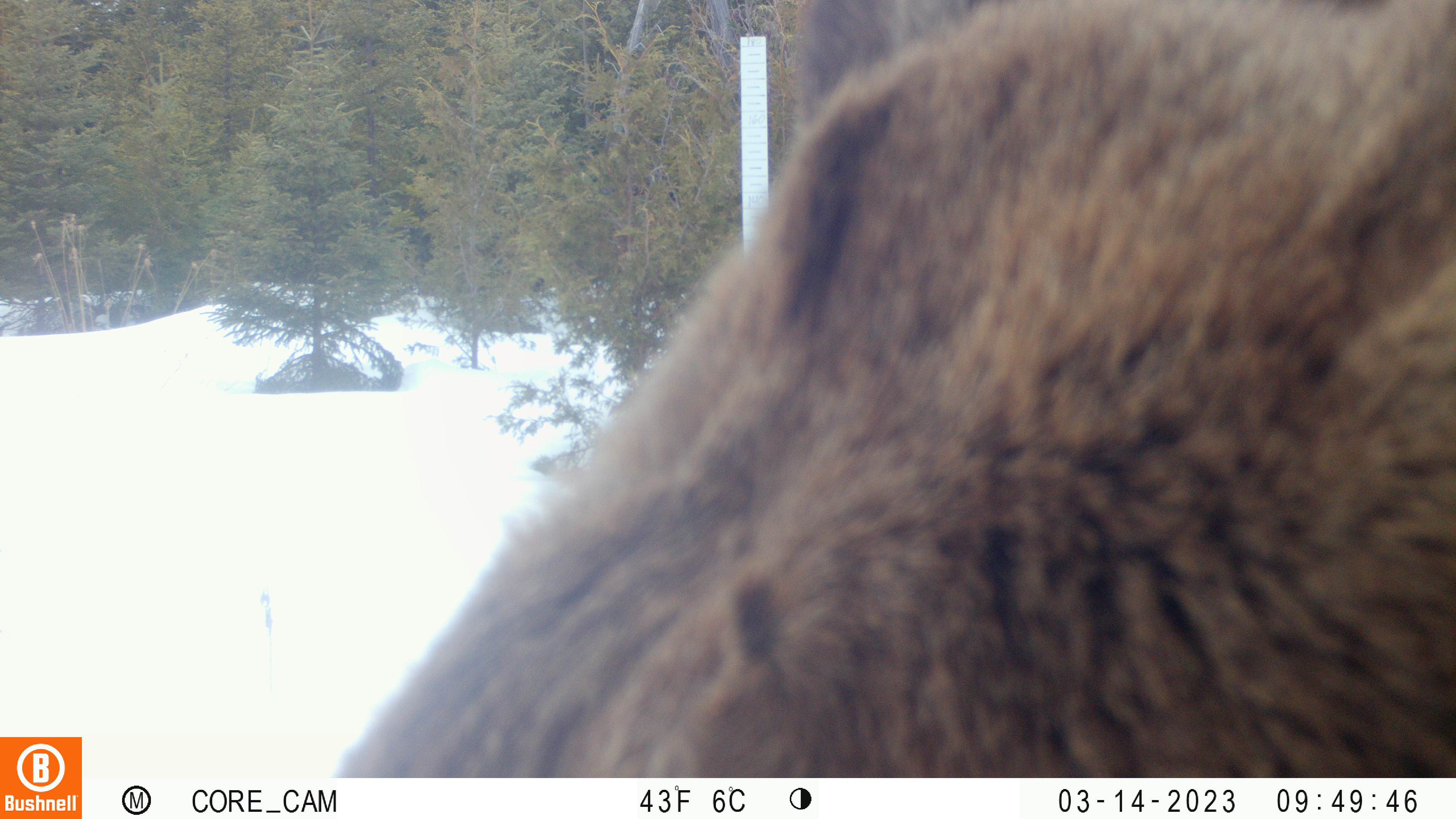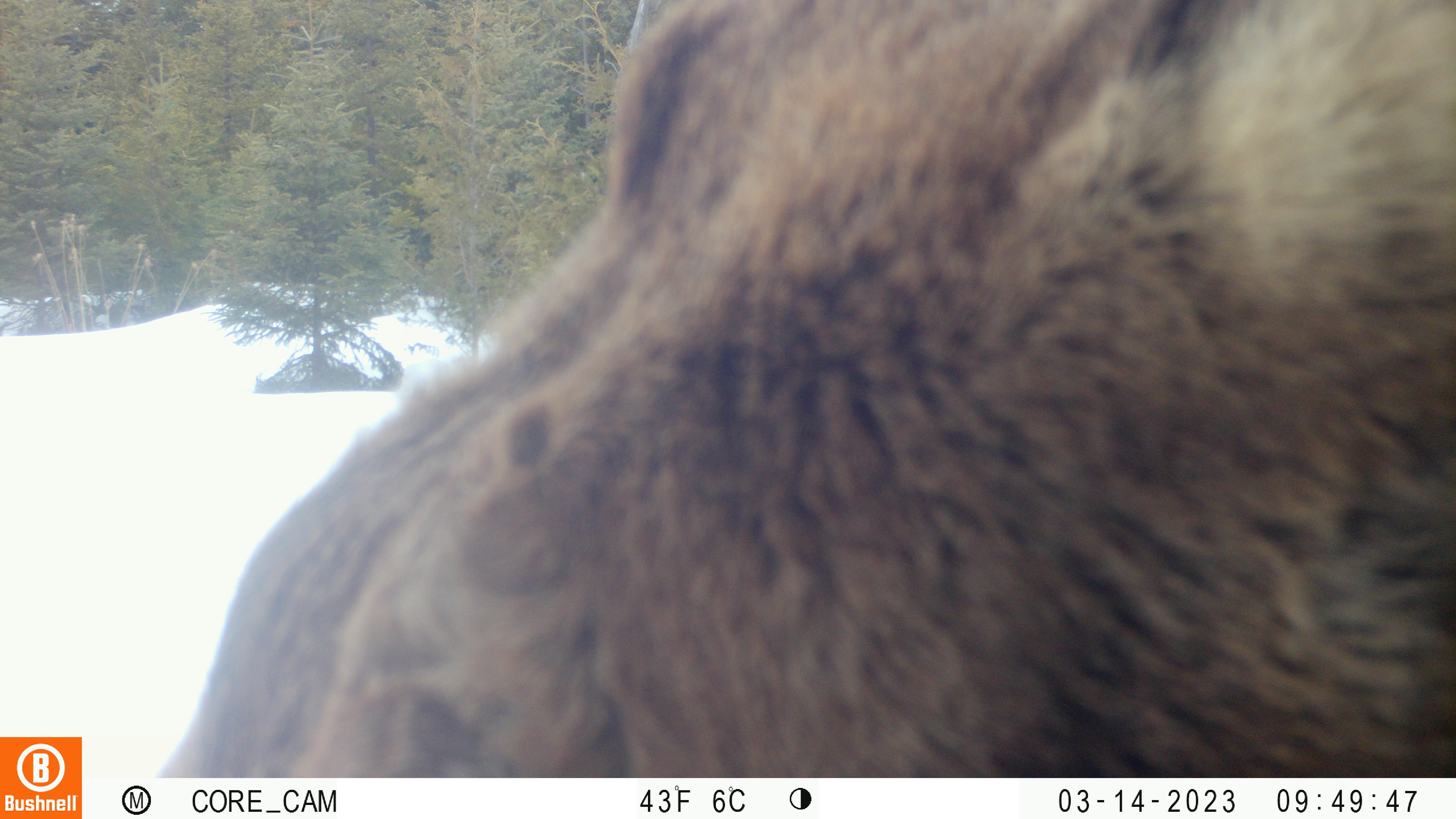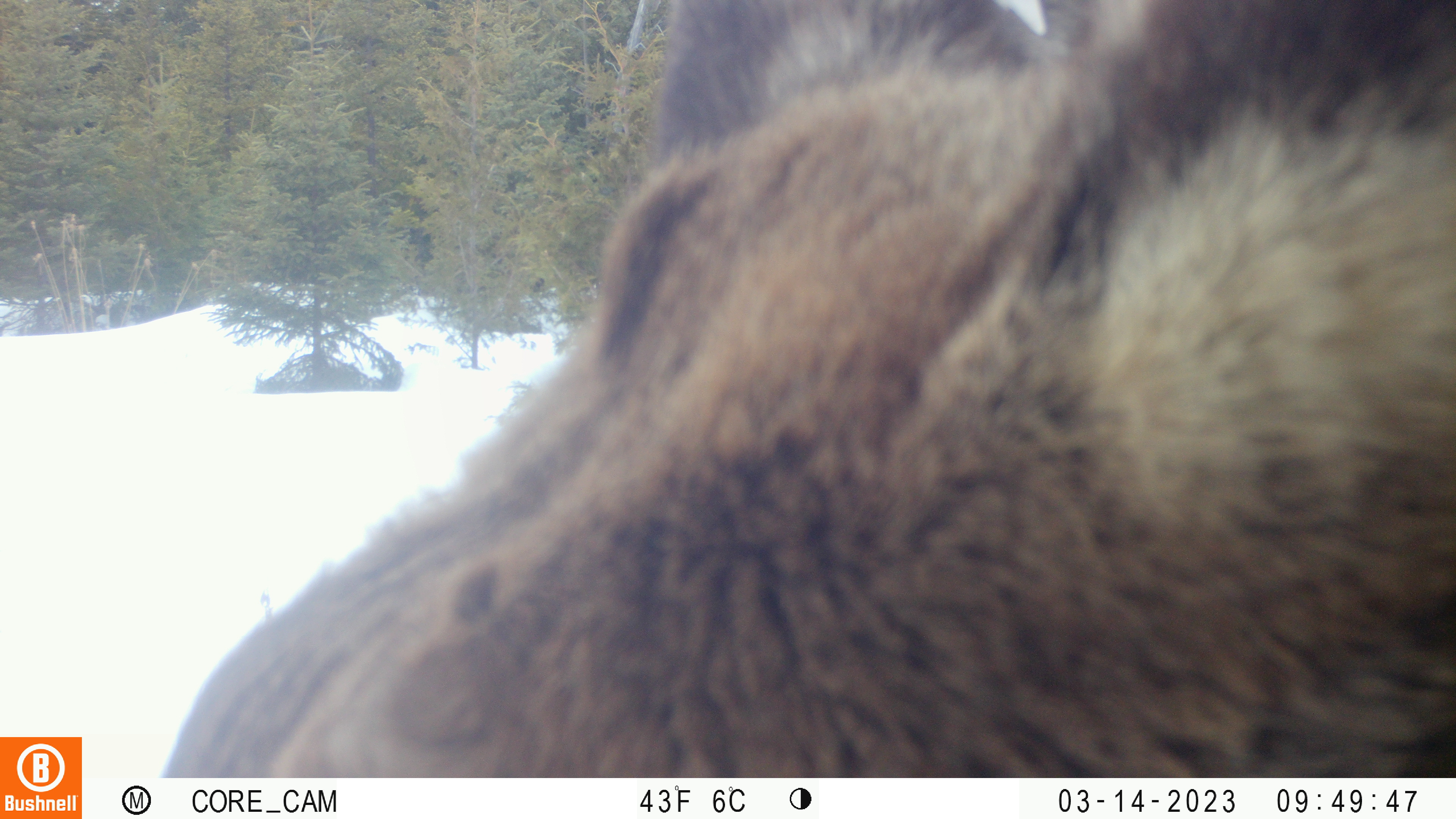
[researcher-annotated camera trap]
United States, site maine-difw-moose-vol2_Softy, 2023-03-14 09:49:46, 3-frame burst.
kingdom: Animalia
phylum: Chordata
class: Mammalia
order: Artiodactyla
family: Cervidae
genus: Alces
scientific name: Alces alces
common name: moose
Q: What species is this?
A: Moose (Alces alces).